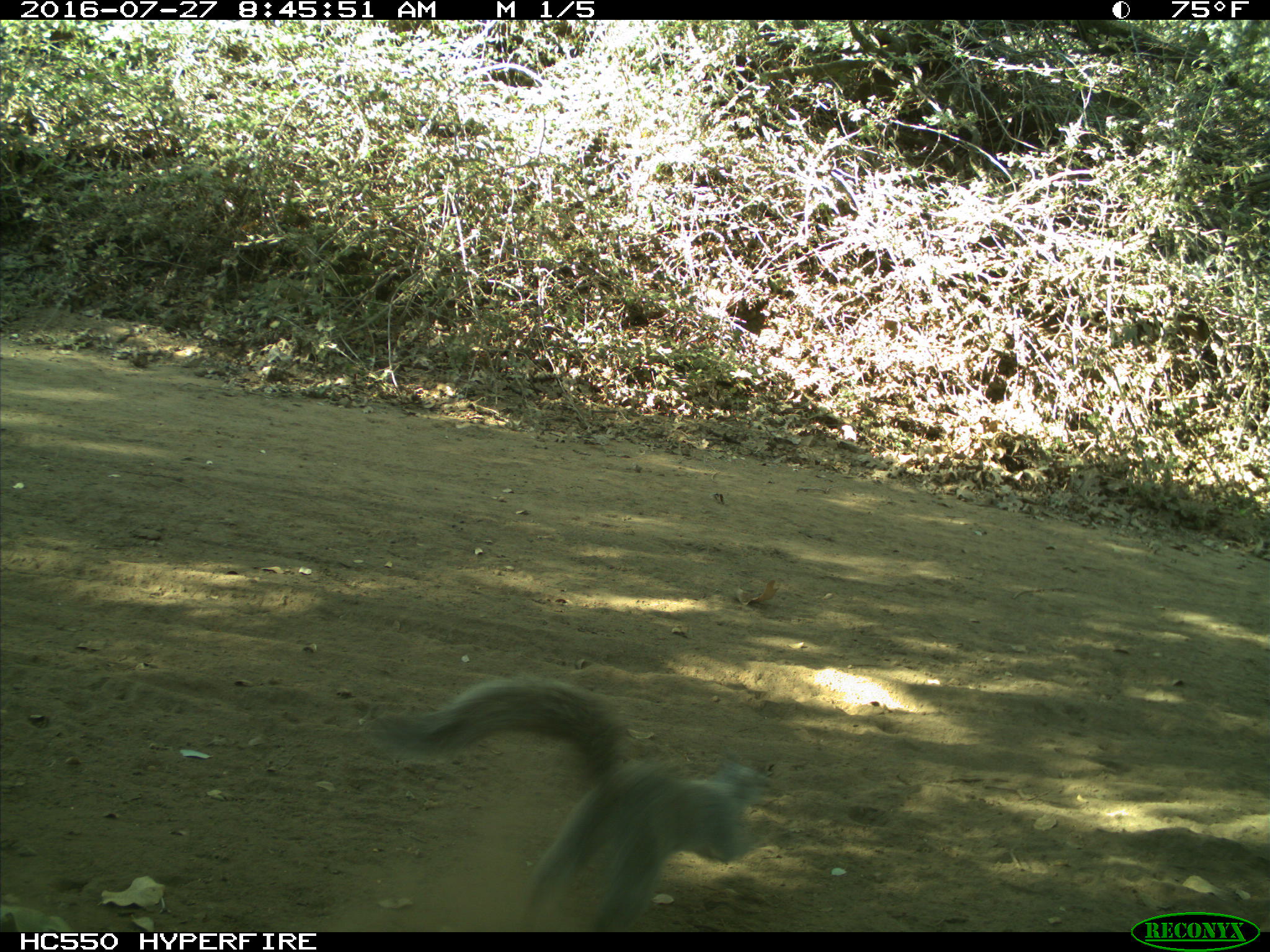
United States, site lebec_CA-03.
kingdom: Animalia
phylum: Chordata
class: Mammalia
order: Rodentia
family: Sciuridae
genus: Sciurus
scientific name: Sciurus carolinensis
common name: eastern gray squirrel